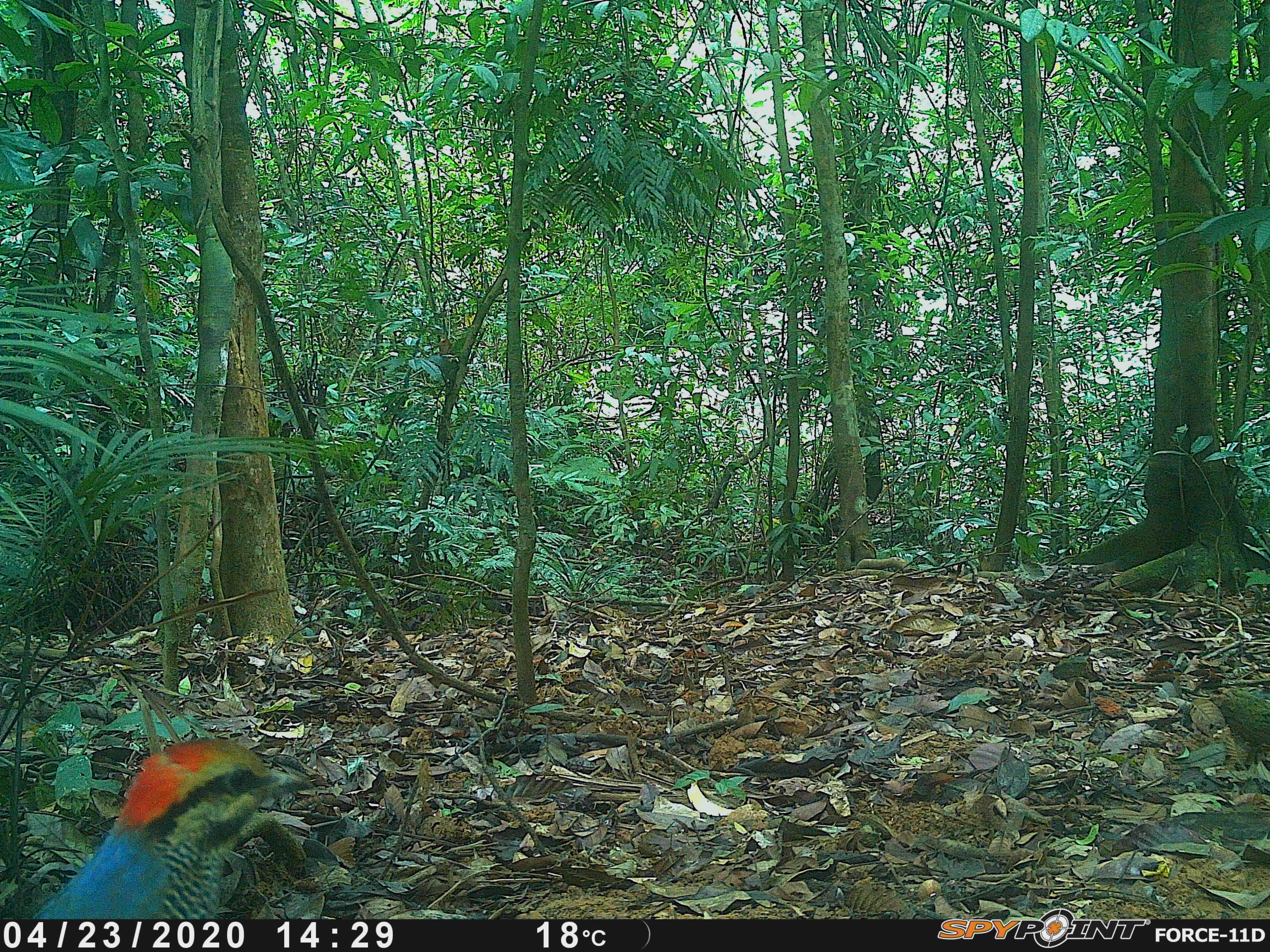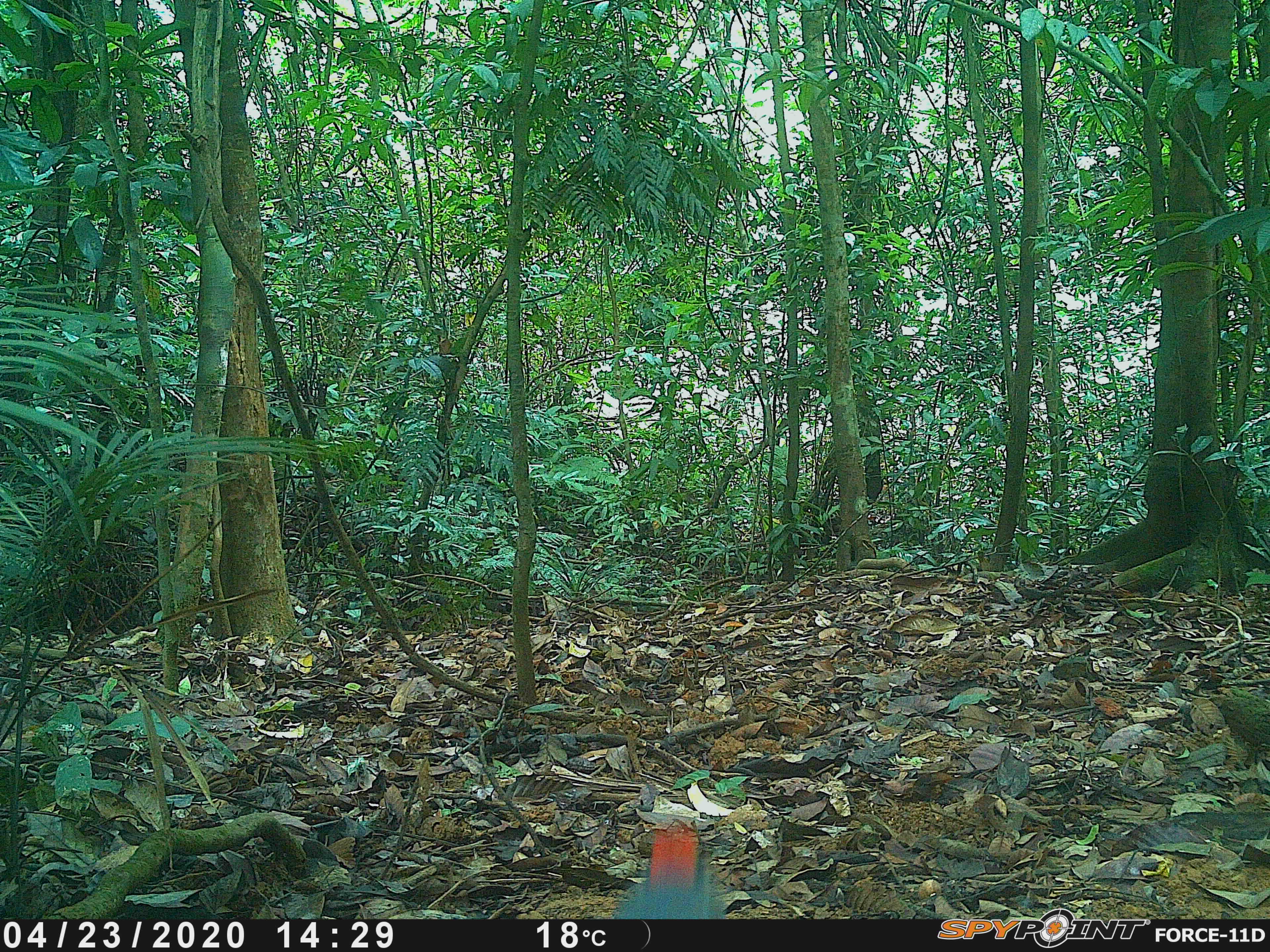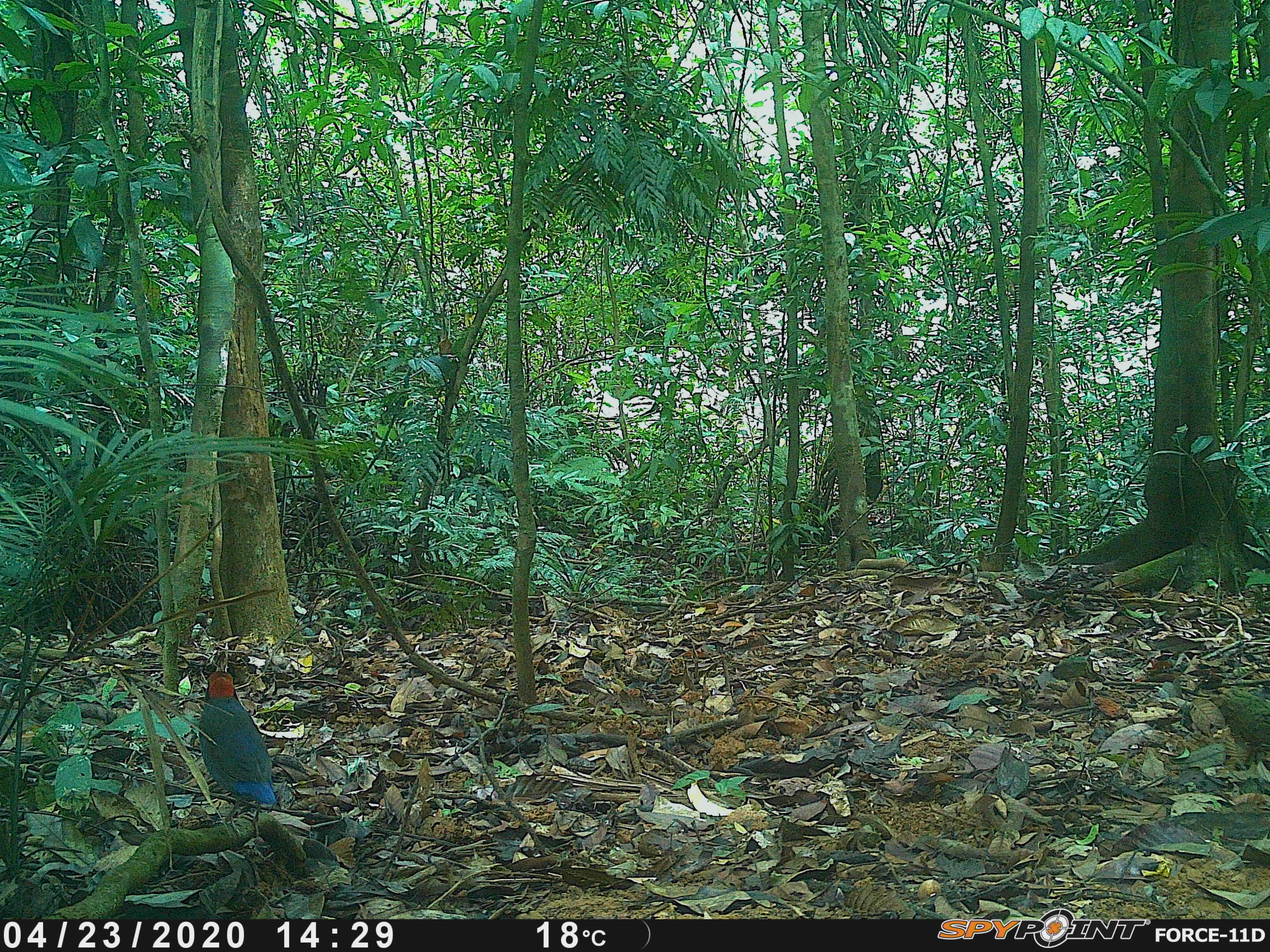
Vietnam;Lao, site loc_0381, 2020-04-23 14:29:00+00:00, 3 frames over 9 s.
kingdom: Animalia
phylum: Chordata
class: Aves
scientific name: Aves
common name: bird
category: unidentified bird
Unidentified bird (bird) (Aves). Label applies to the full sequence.